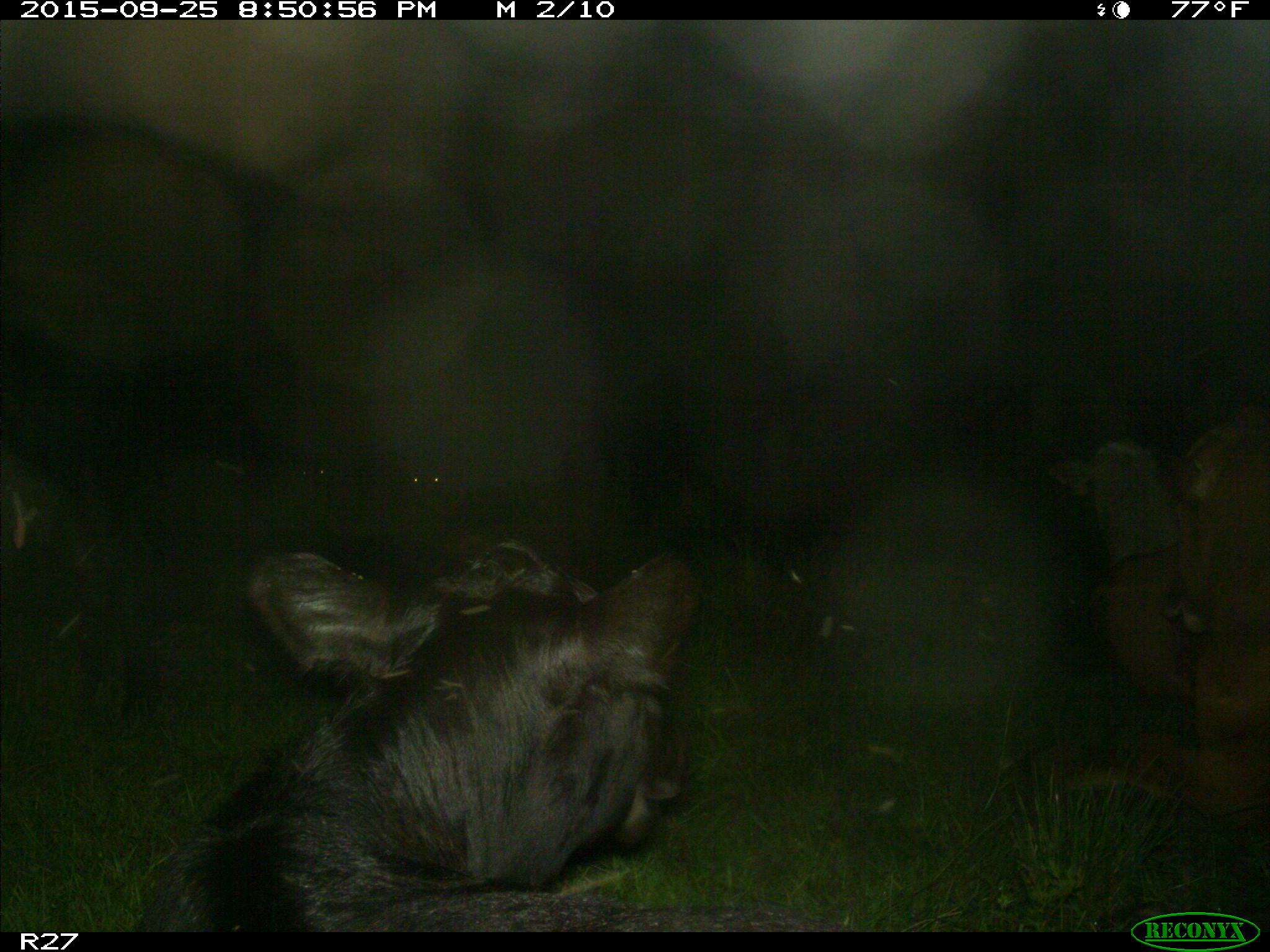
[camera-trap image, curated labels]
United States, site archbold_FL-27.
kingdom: Animalia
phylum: Chordata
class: Mammalia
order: Artiodactyla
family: Bovidae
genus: Bos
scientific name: Bos taurus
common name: domestic cow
Bos taurus (domestic cow).